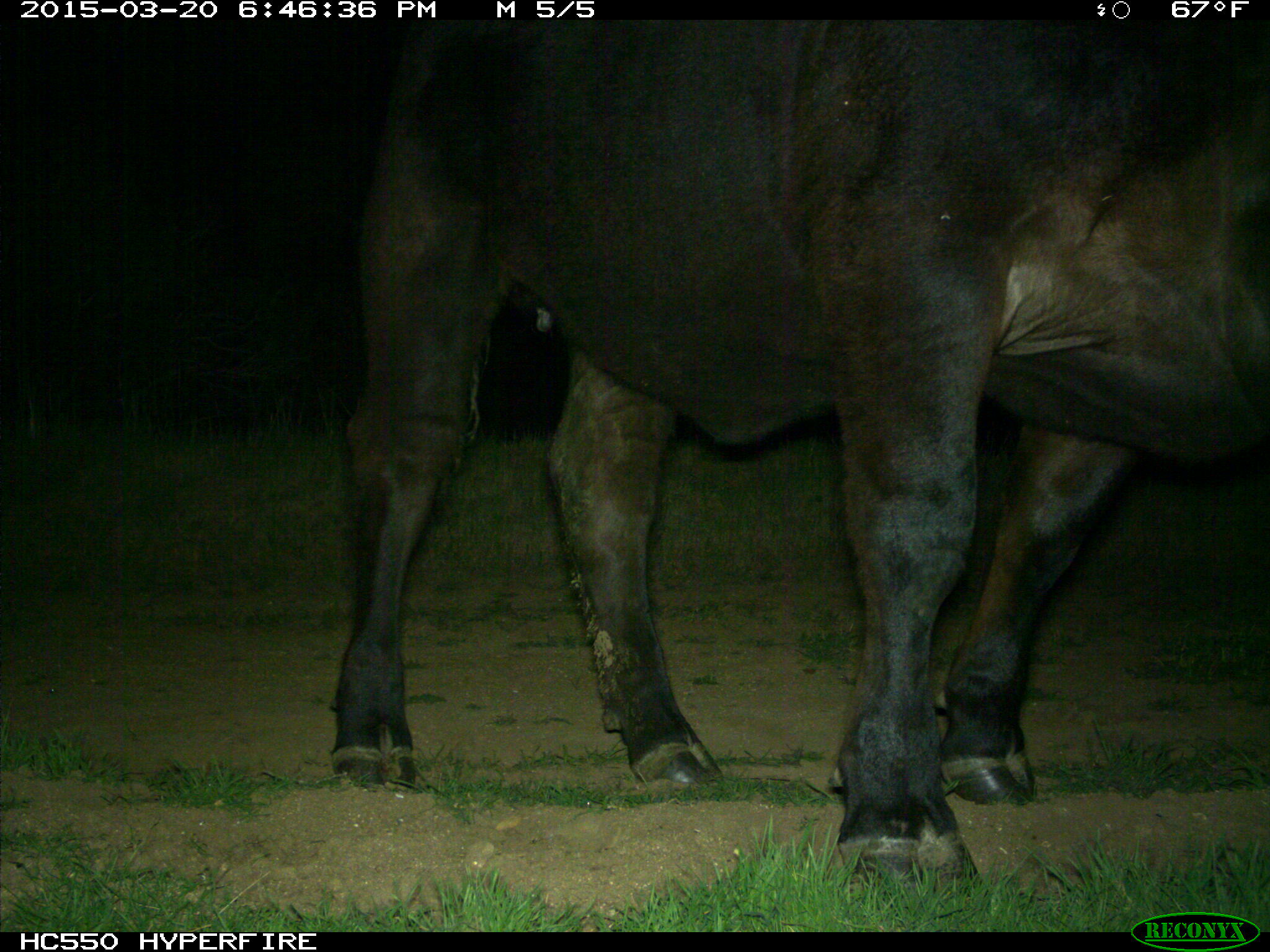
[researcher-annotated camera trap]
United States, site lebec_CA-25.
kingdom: Animalia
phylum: Chordata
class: Mammalia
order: Artiodactyla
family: Bovidae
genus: Bos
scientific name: Bos taurus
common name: domestic cow